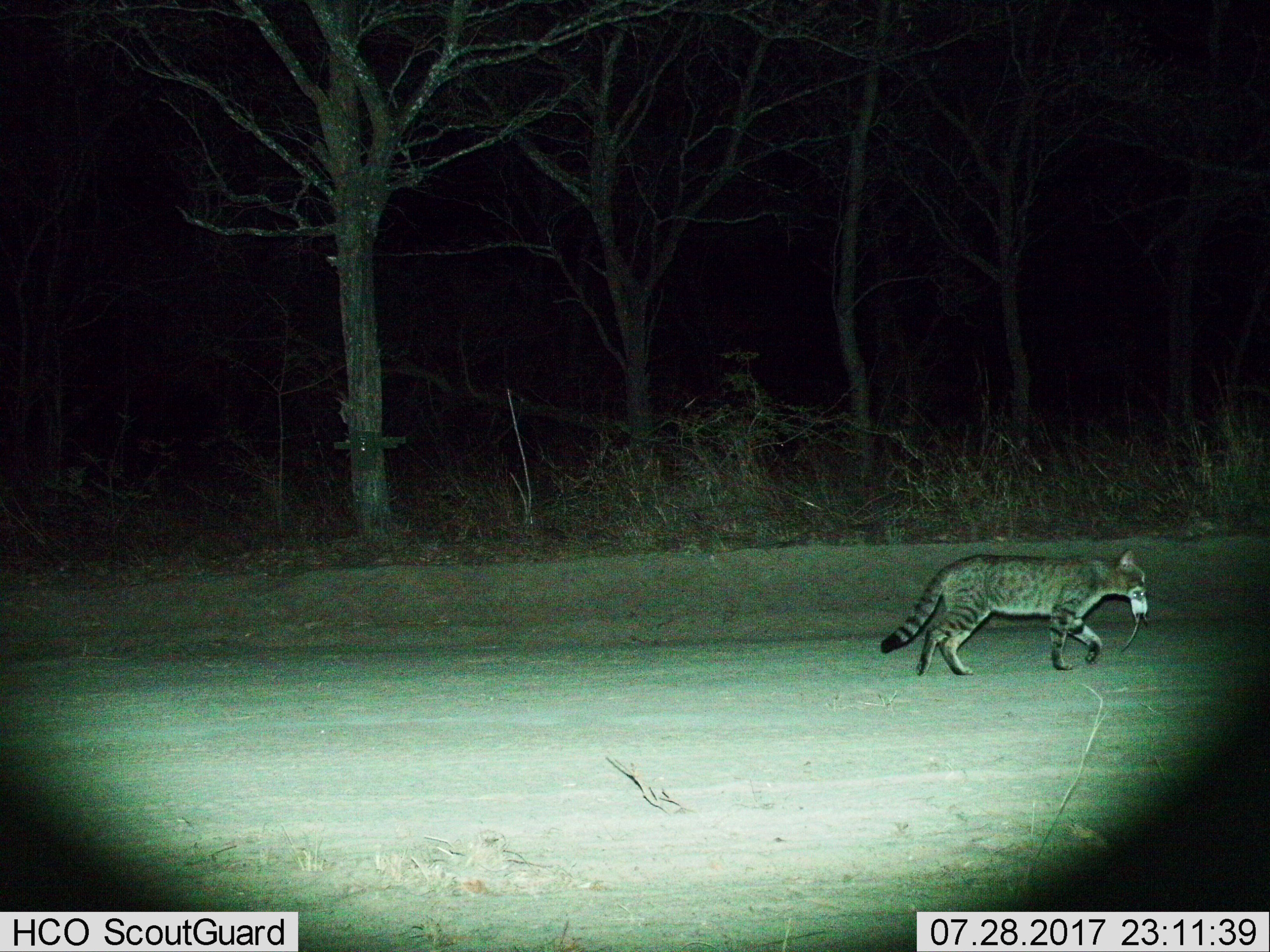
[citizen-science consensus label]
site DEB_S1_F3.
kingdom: Animalia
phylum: Chordata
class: Mammalia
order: Carnivora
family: Felidae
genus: Felis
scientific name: Felis lybica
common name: african wild cat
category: africanwildcat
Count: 1.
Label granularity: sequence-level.